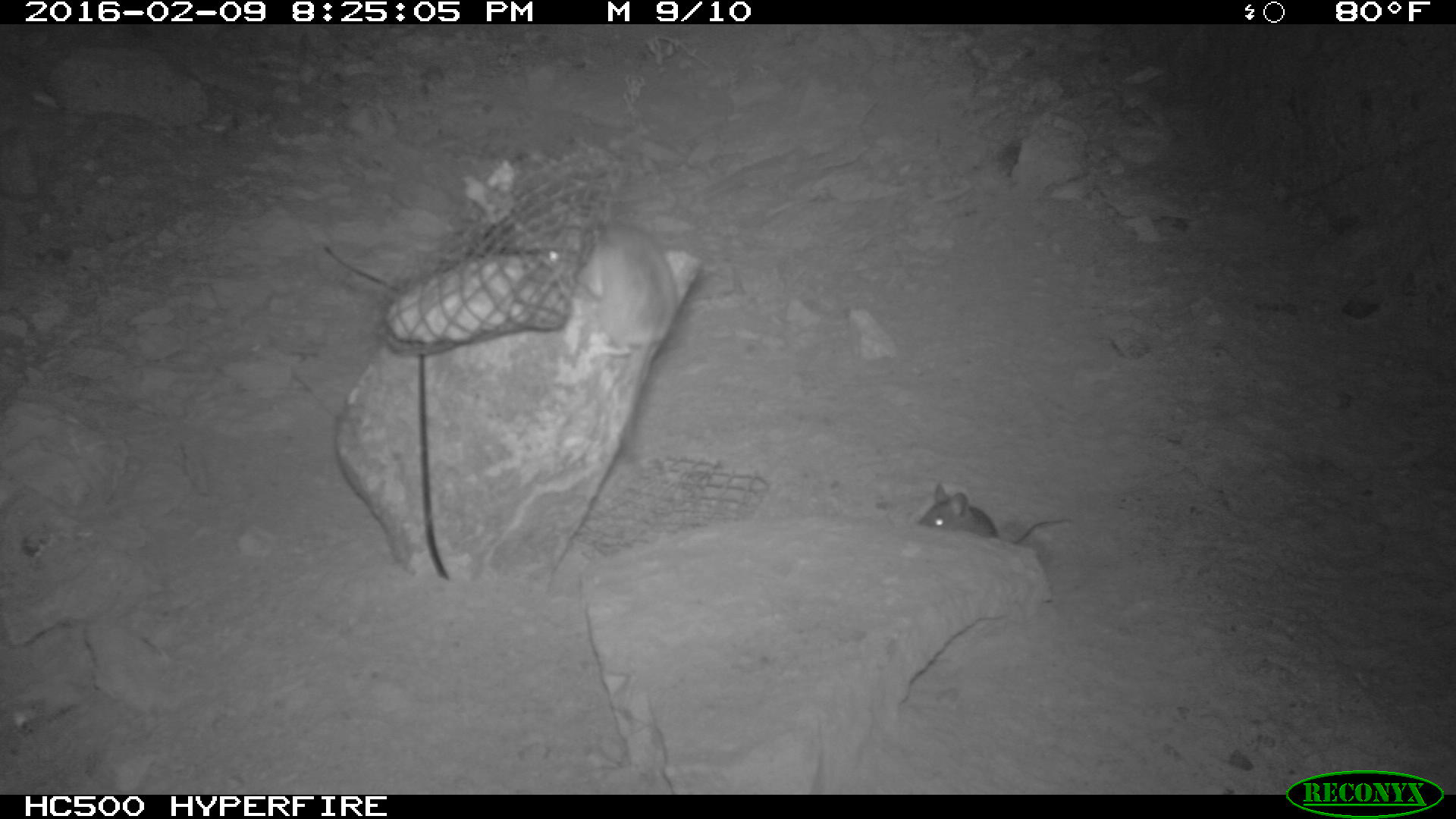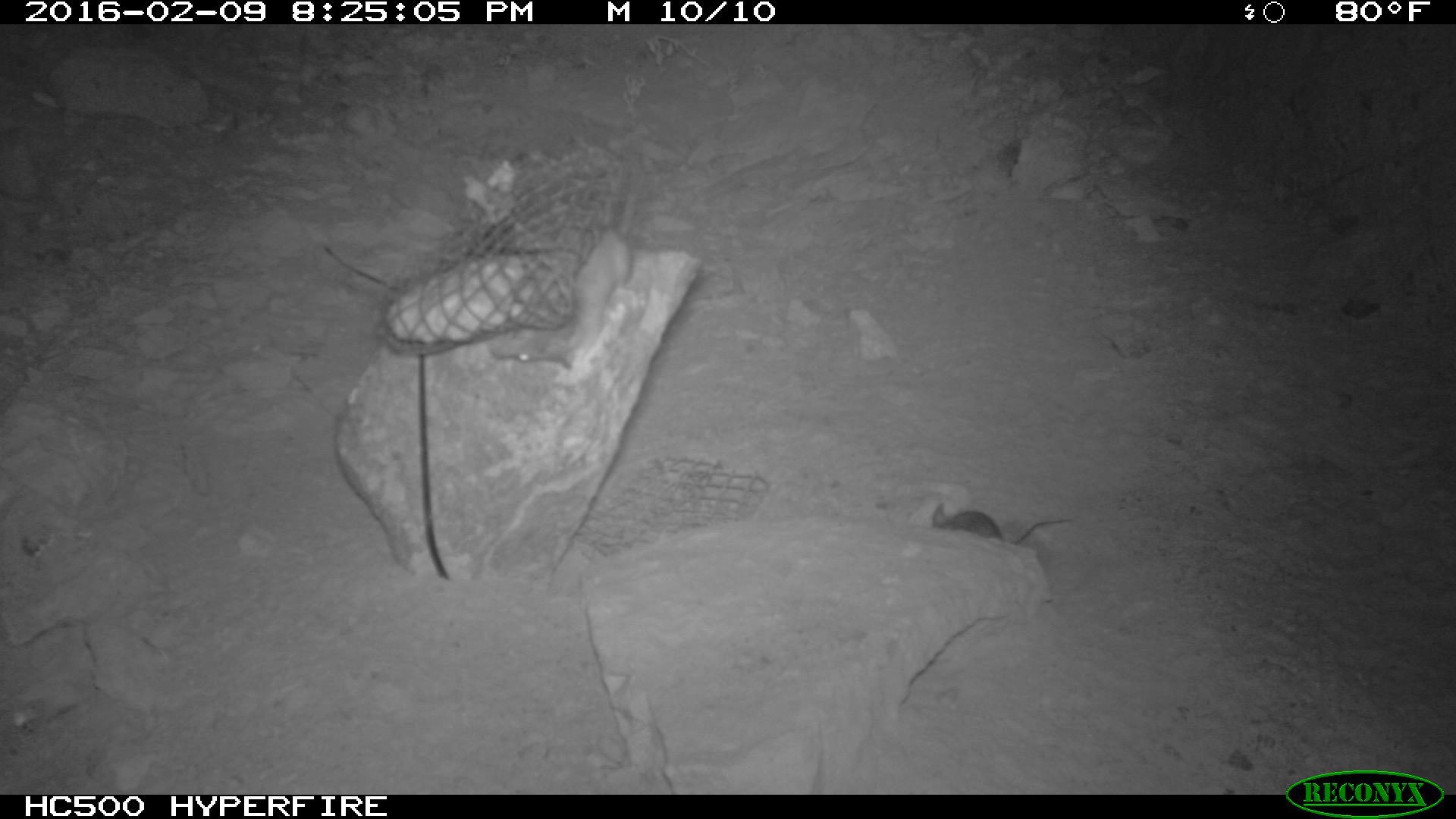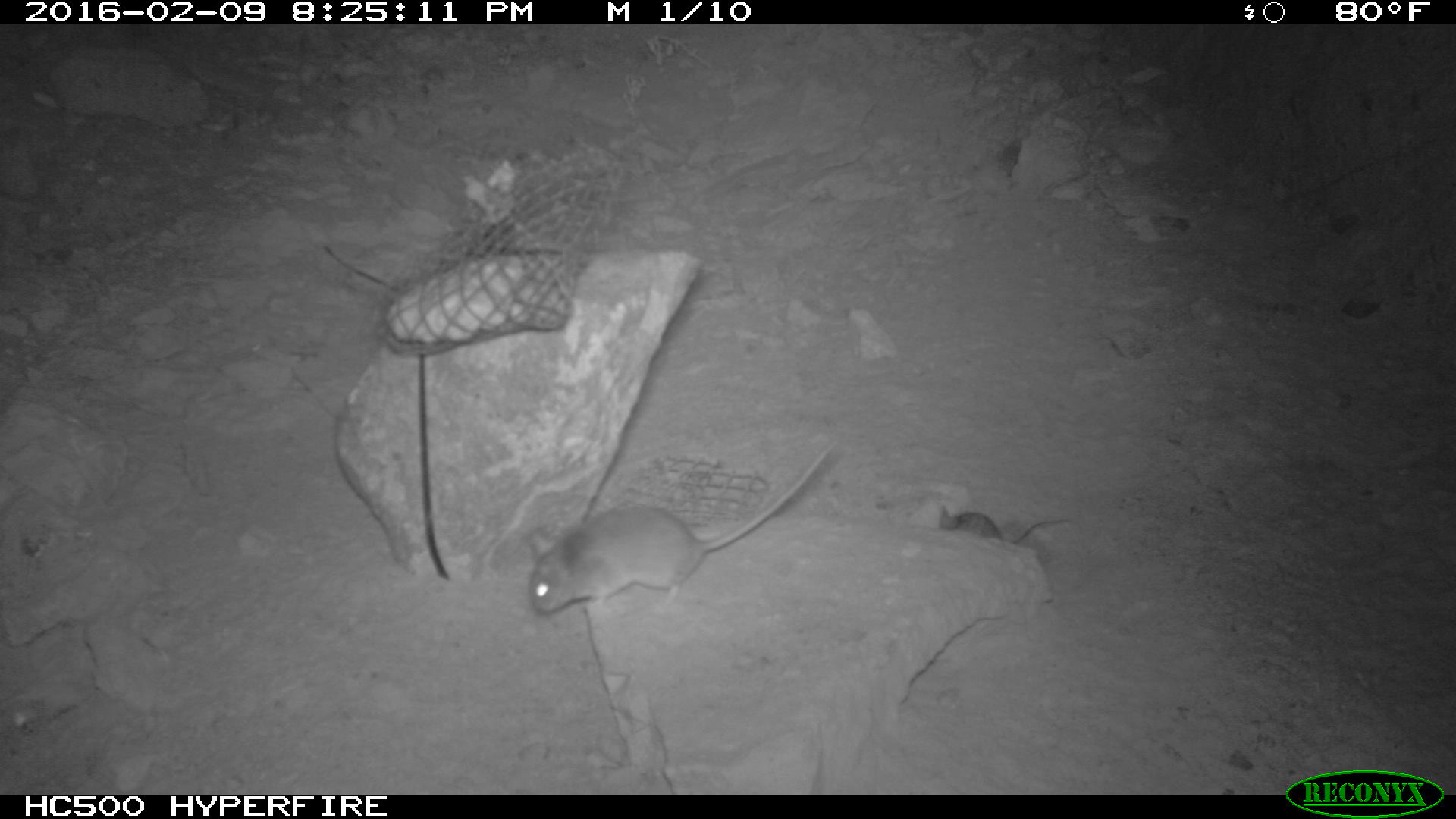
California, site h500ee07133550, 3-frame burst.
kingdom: Animalia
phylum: Chordata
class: Mammalia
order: Rodentia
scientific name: Rodentia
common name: rodent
Rodent (Rodentia).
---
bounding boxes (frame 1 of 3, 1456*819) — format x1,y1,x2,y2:
rodent: 541,216,673,450; 918,483,1070,543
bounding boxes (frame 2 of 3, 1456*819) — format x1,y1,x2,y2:
rodent: 488,173,646,369; 932,504,1072,545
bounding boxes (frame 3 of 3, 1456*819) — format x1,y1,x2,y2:
rodent: 529,437,841,613; 935,501,1076,545